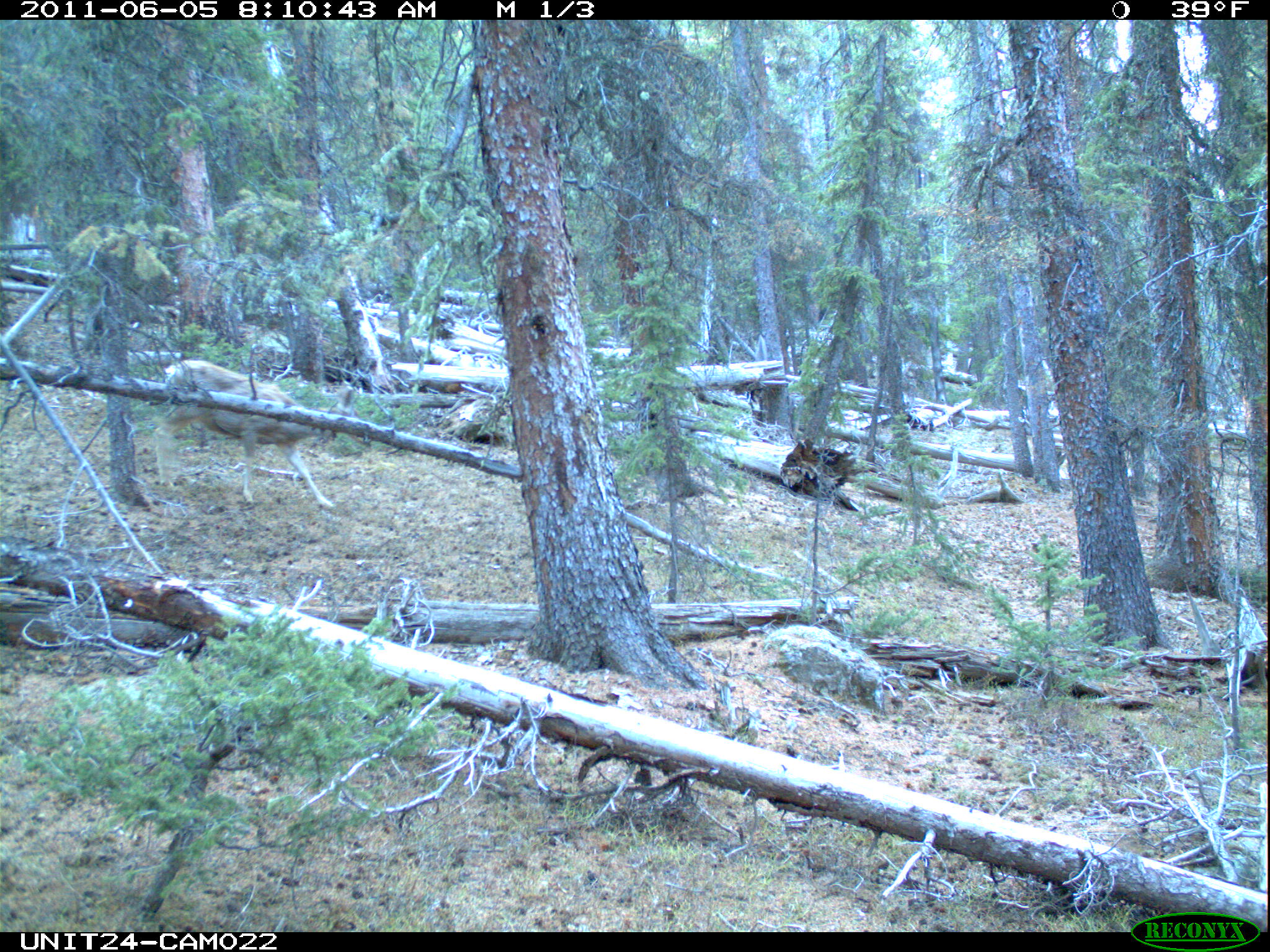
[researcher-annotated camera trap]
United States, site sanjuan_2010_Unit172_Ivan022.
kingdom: Animalia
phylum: Chordata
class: Mammalia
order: Artiodactyla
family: Cervidae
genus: Odocoileus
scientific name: Odocoileus hemionus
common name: mule deer